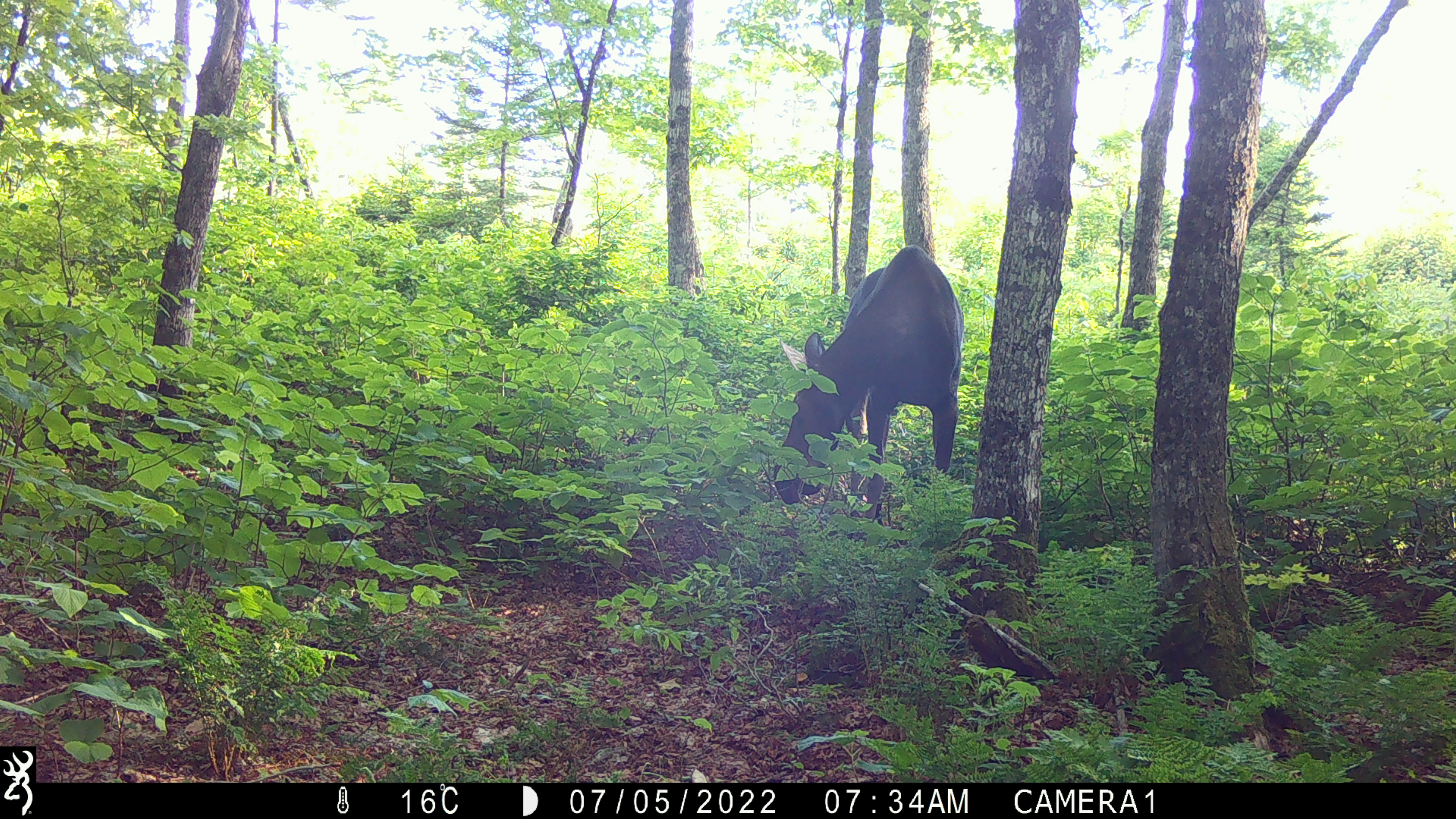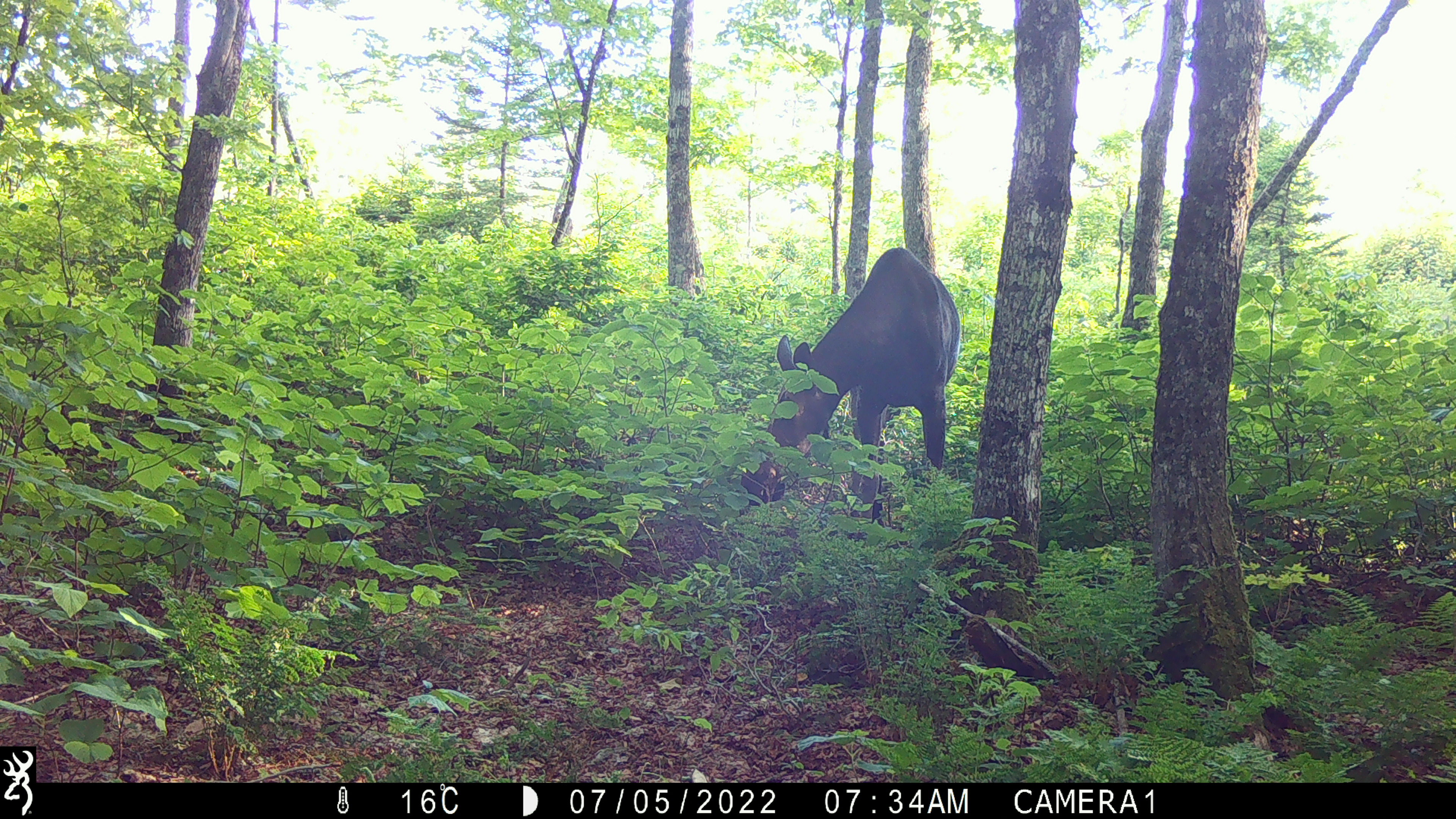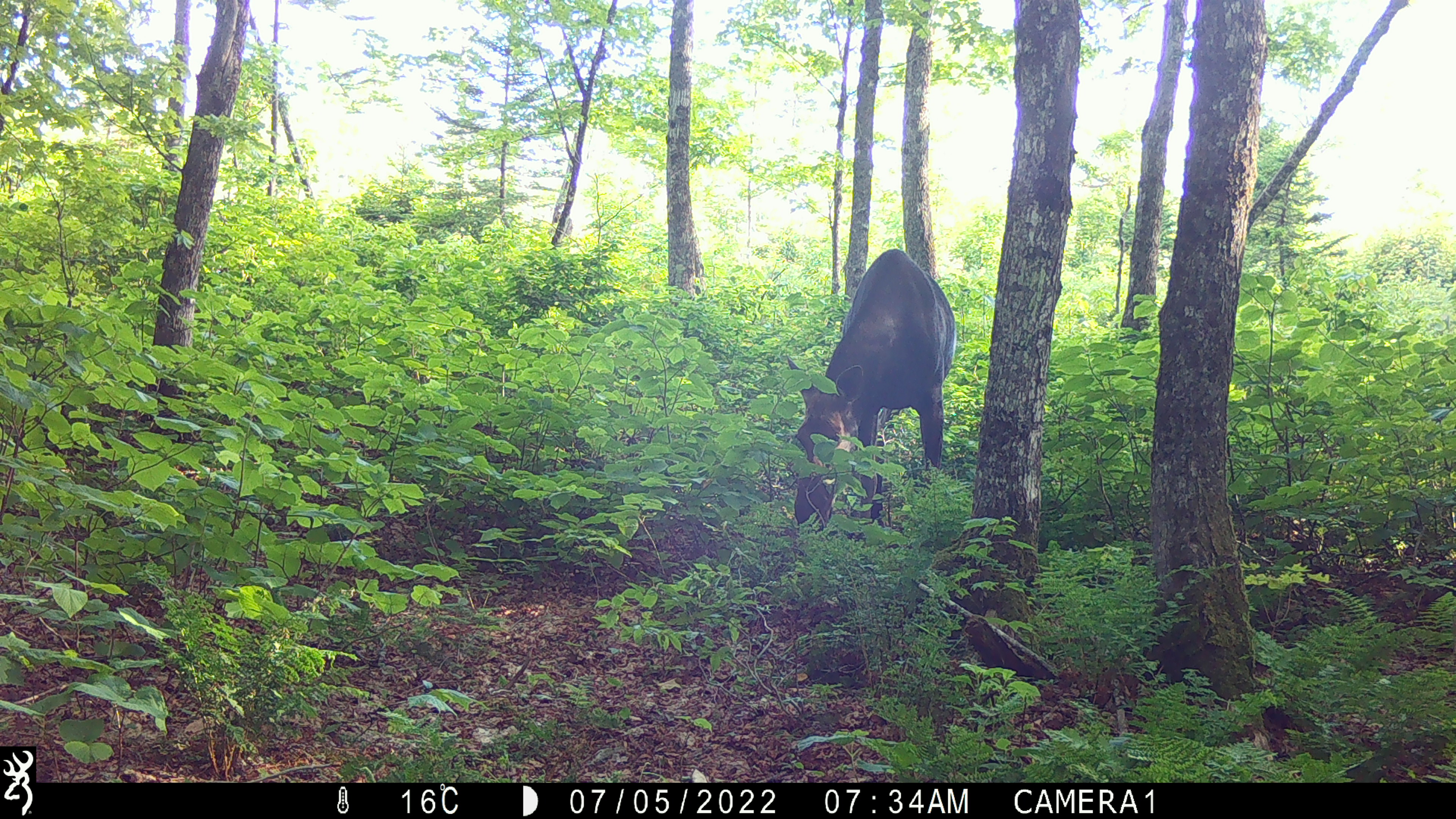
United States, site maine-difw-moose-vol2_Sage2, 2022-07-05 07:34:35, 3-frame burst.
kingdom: Animalia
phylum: Chordata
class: Mammalia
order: Artiodactyla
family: Cervidae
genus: Alces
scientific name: Alces alces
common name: moose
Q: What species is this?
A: Moose (Alces alces).